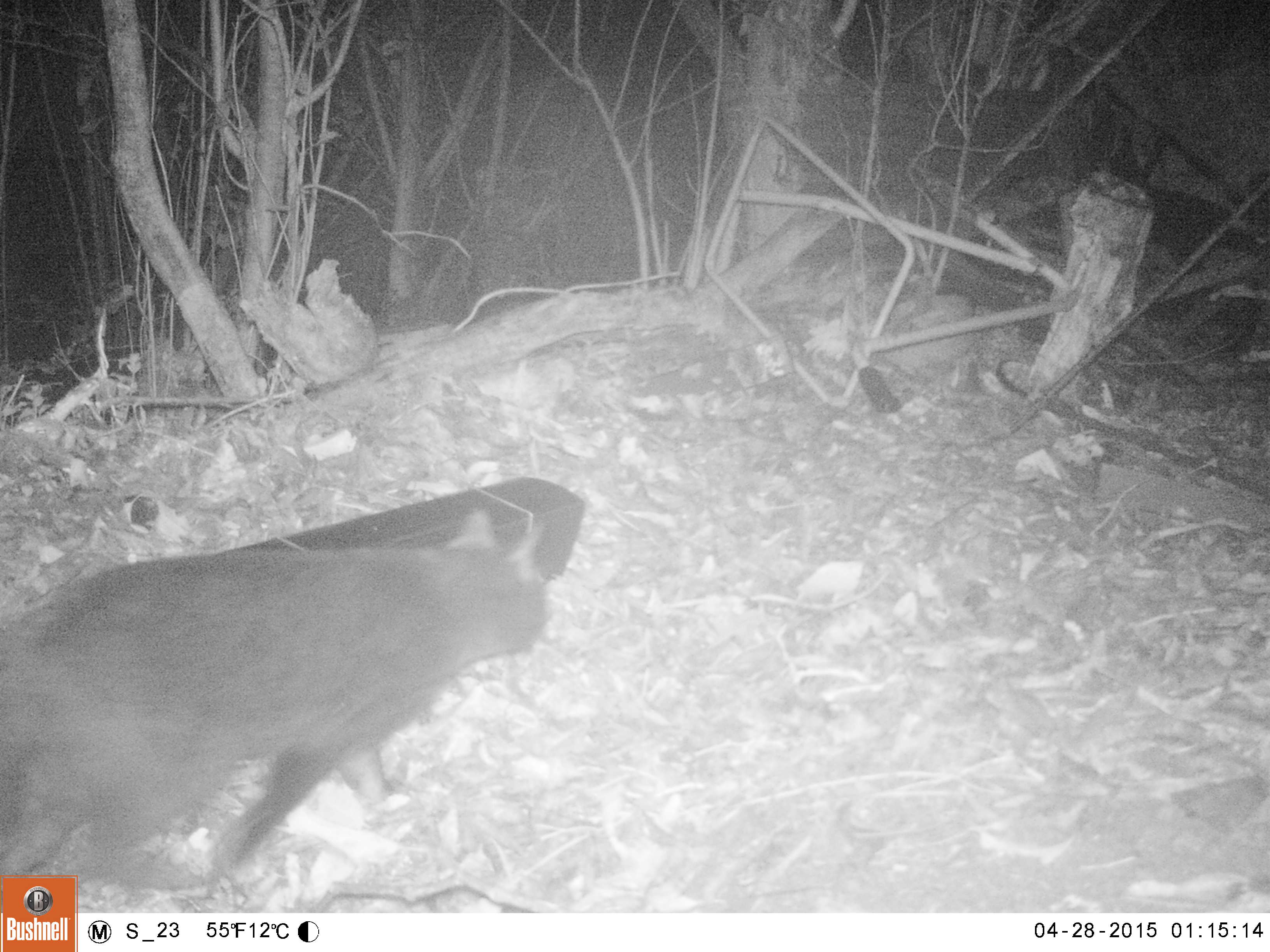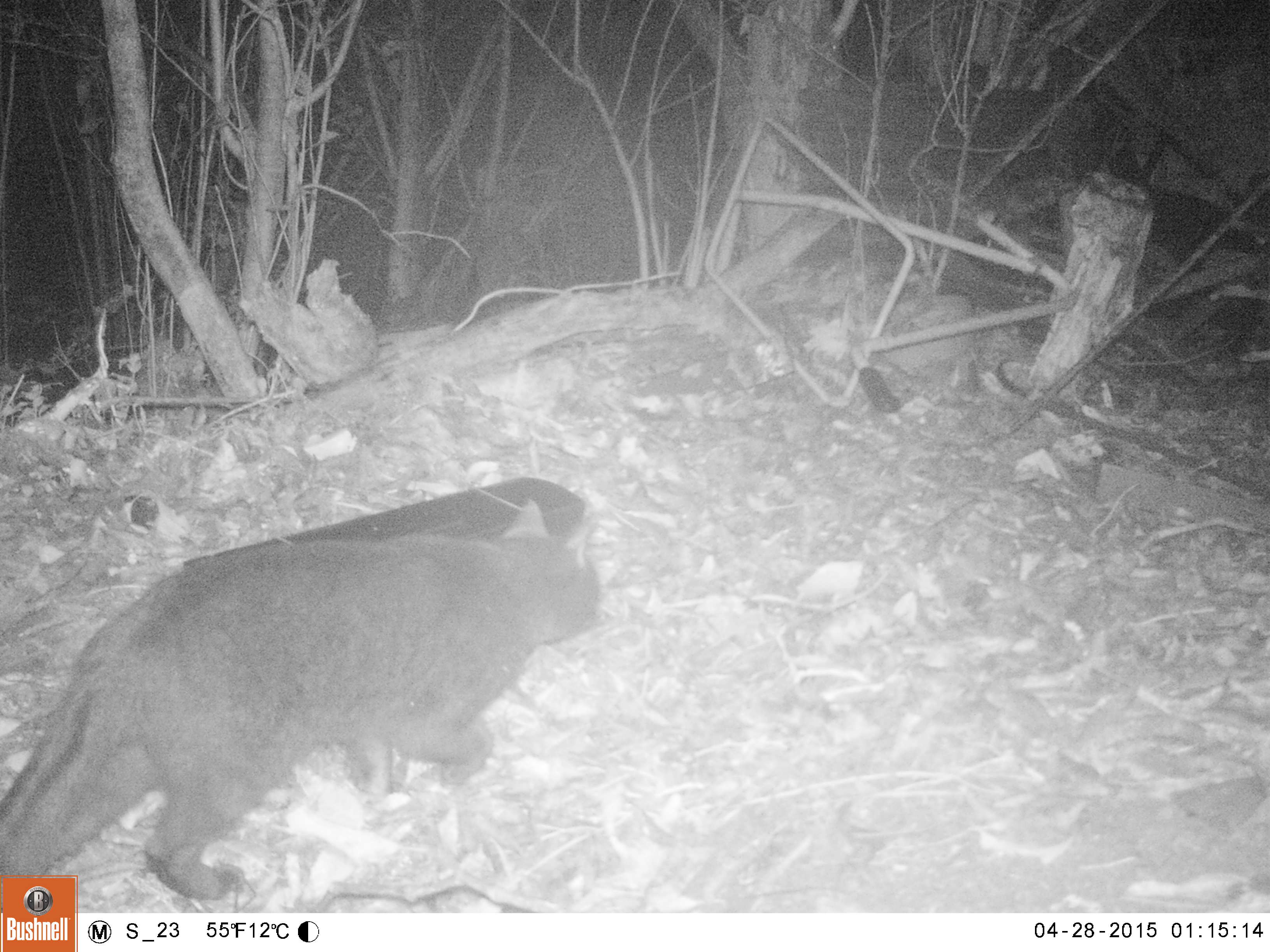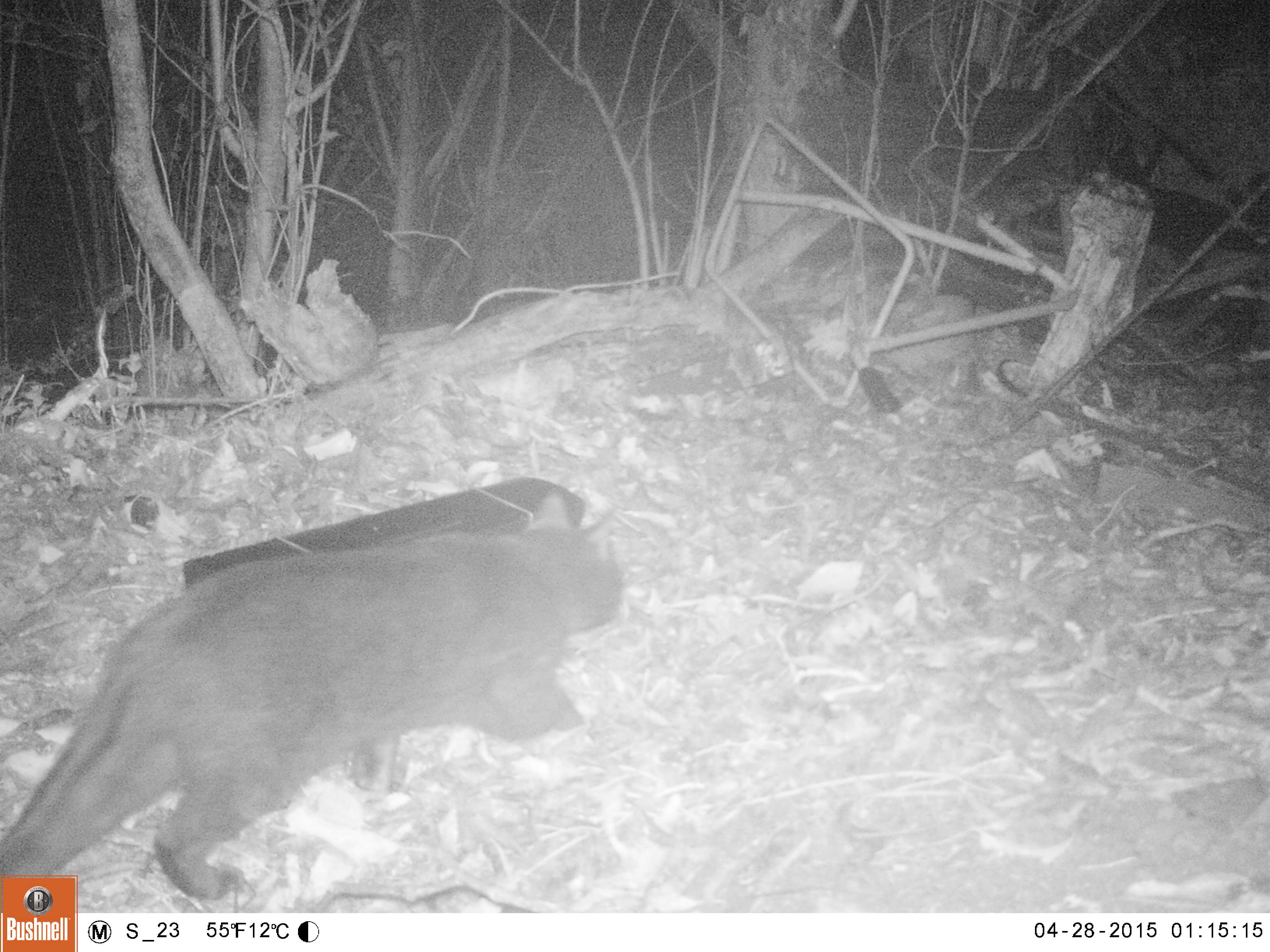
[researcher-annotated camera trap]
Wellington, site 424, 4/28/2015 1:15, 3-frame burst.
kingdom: Animalia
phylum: Chordata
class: Mammalia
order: Carnivora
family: Felidae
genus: Felis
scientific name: Felis catus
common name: cat